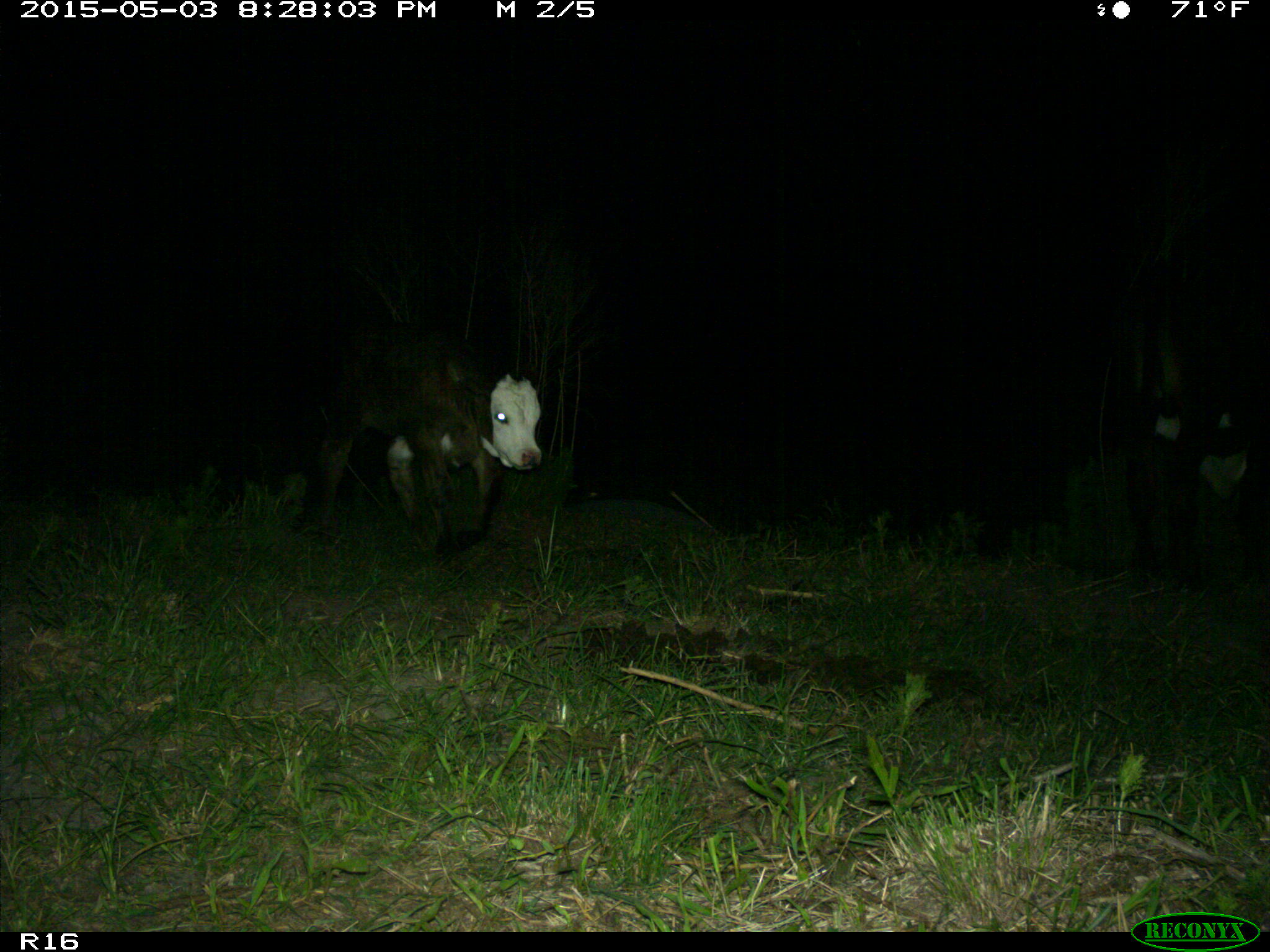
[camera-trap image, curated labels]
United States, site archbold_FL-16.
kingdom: Animalia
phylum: Chordata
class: Mammalia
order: Artiodactyla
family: Bovidae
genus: Bos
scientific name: Bos taurus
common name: domestic cow